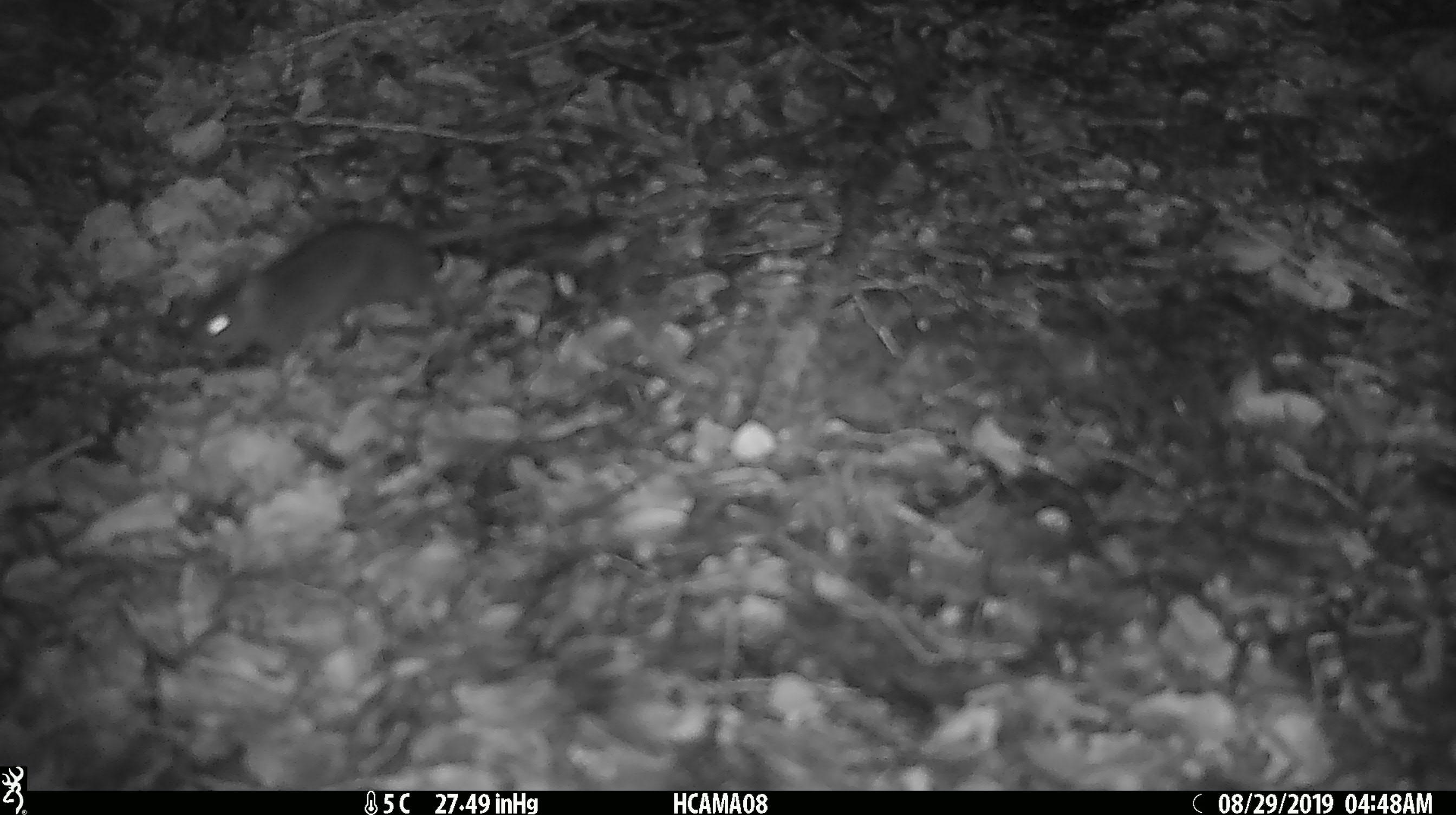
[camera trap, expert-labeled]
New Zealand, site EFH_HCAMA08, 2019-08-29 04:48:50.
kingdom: Animalia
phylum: Chordata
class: Mammalia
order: Rodentia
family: Muridae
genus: Mus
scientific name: Mus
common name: mouse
Mouse (Mus).